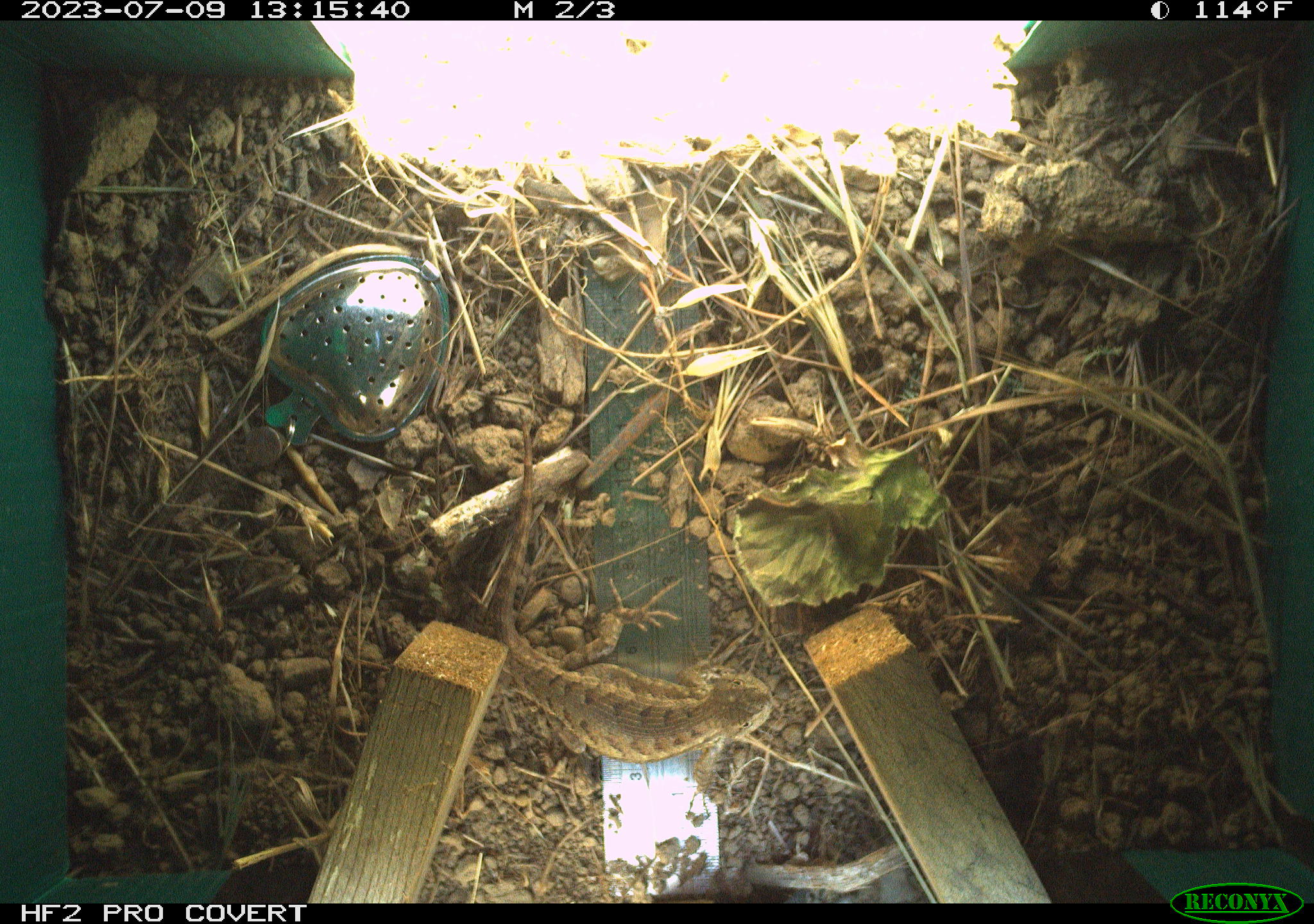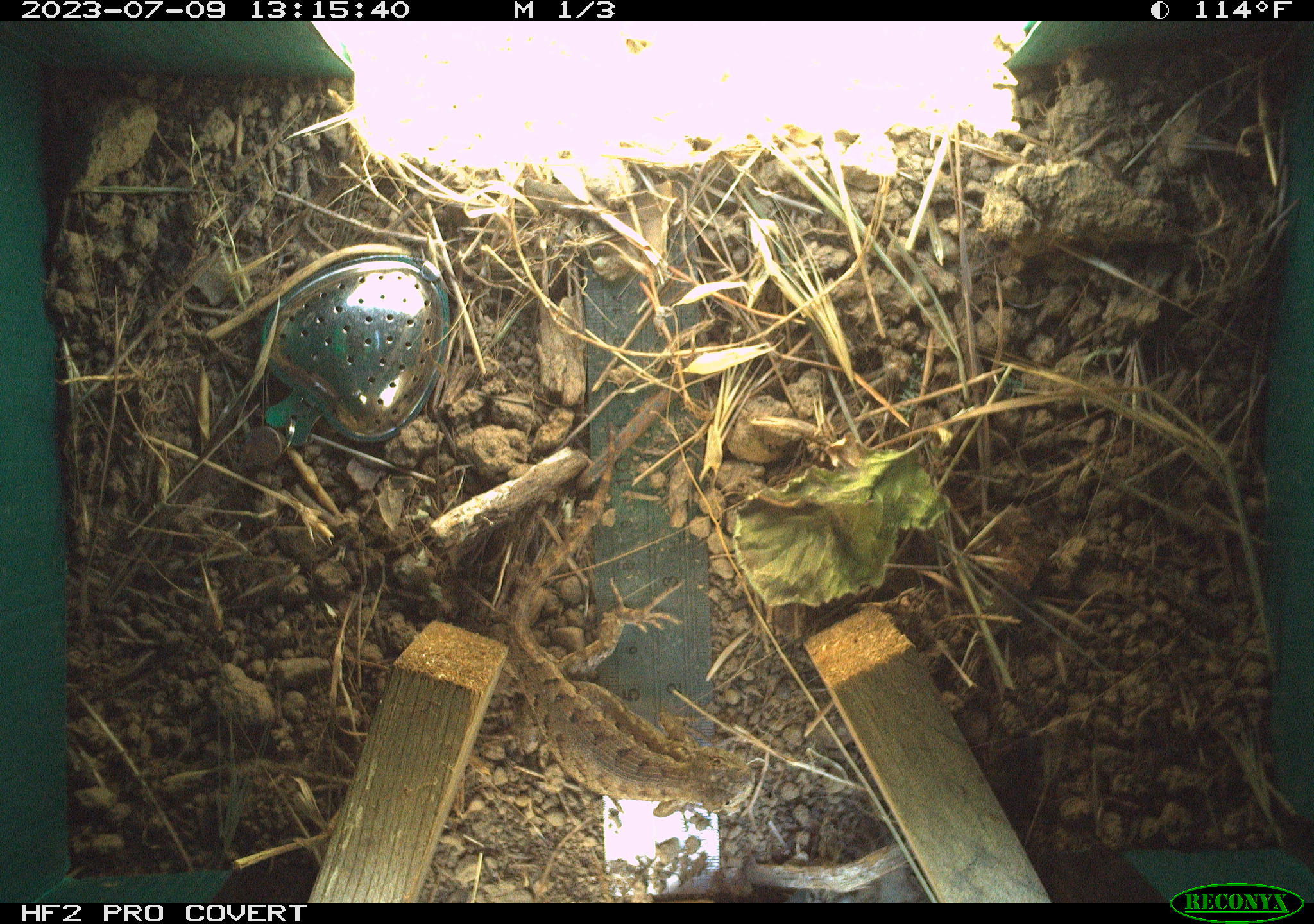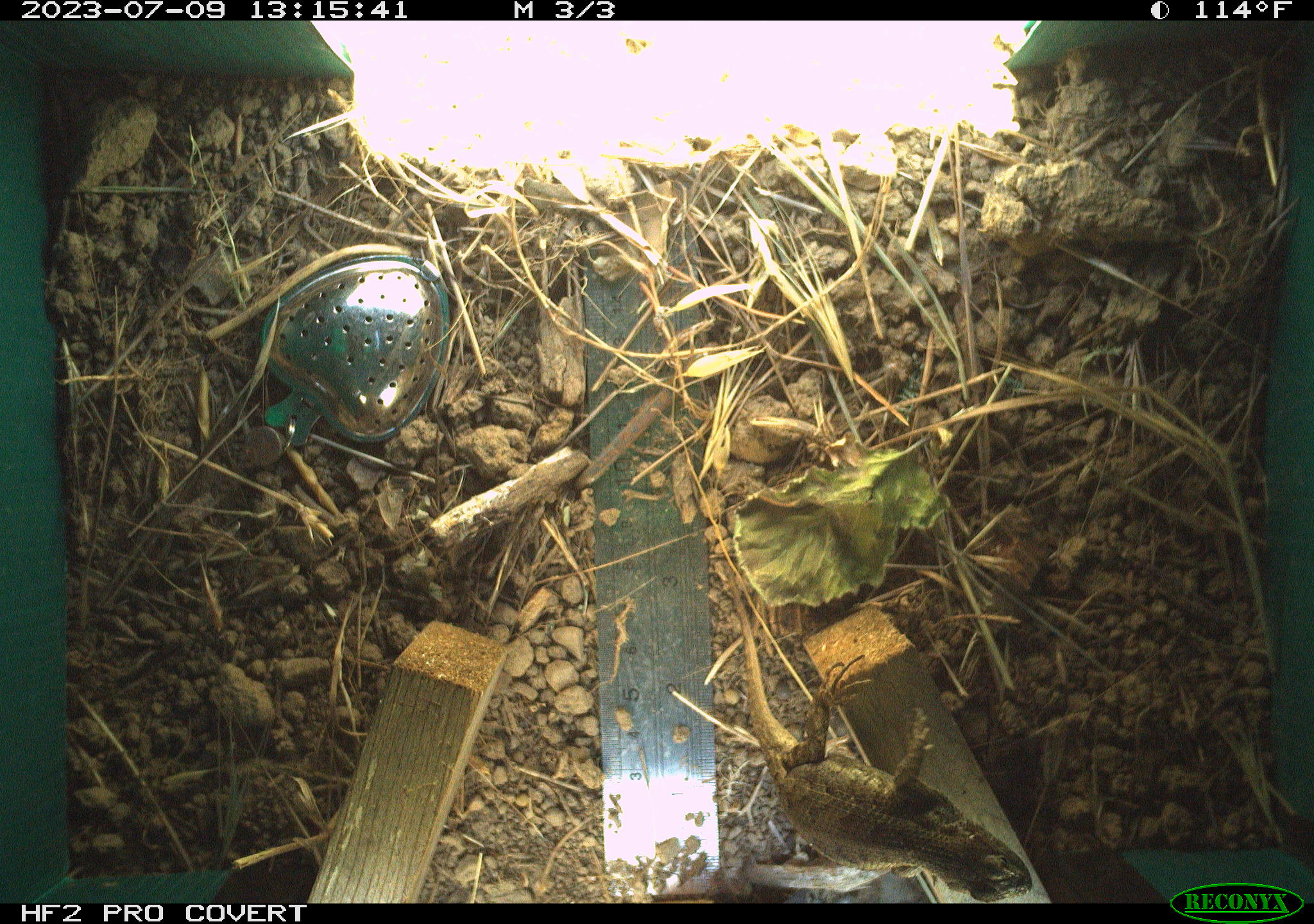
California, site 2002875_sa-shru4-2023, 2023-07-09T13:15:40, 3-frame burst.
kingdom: Animalia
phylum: Chordata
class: Reptilia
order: Squamata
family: Phrynosomatidae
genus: Sceloporus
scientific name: Sceloporus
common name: spiny lizards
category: sceloporus species